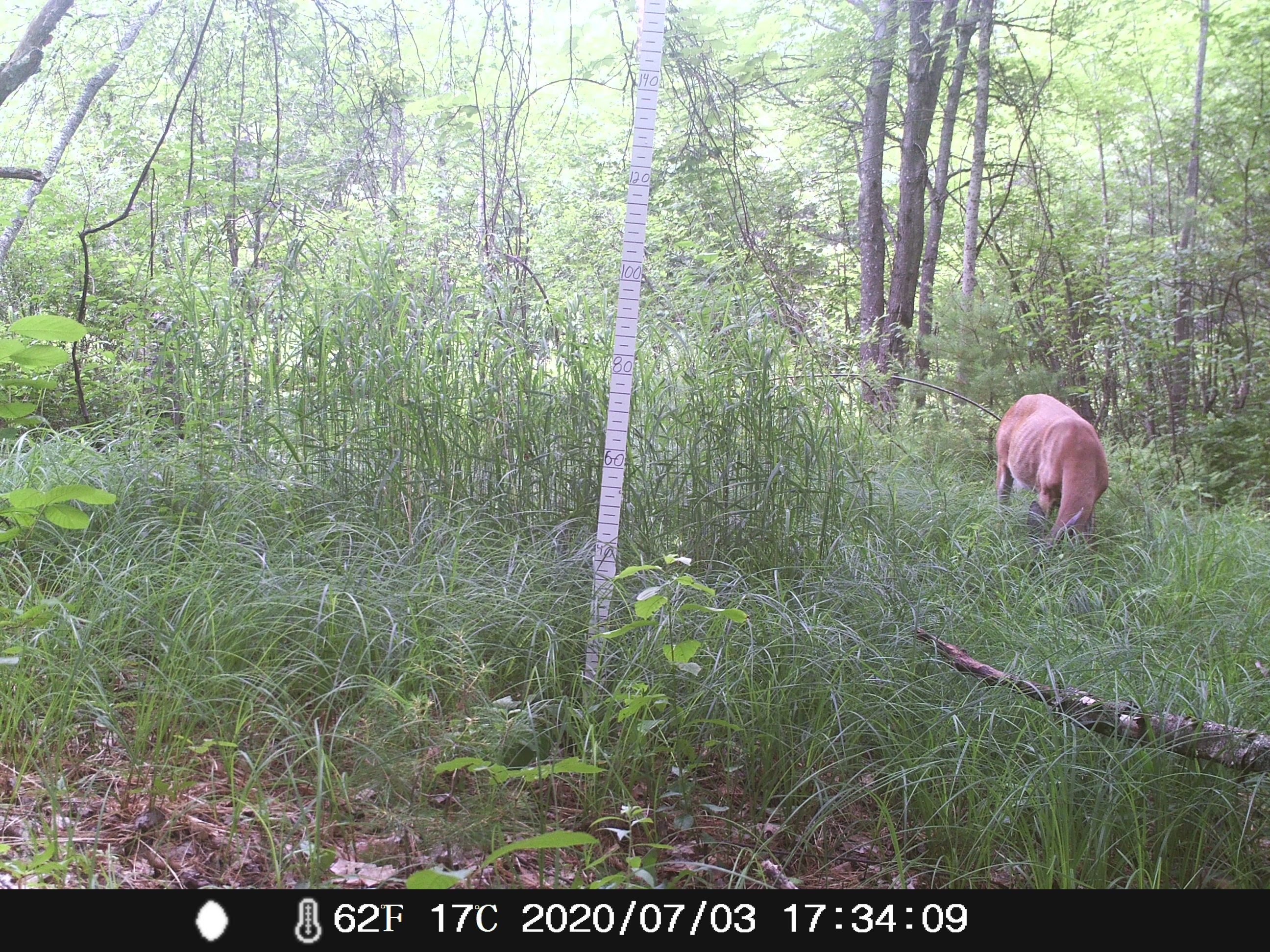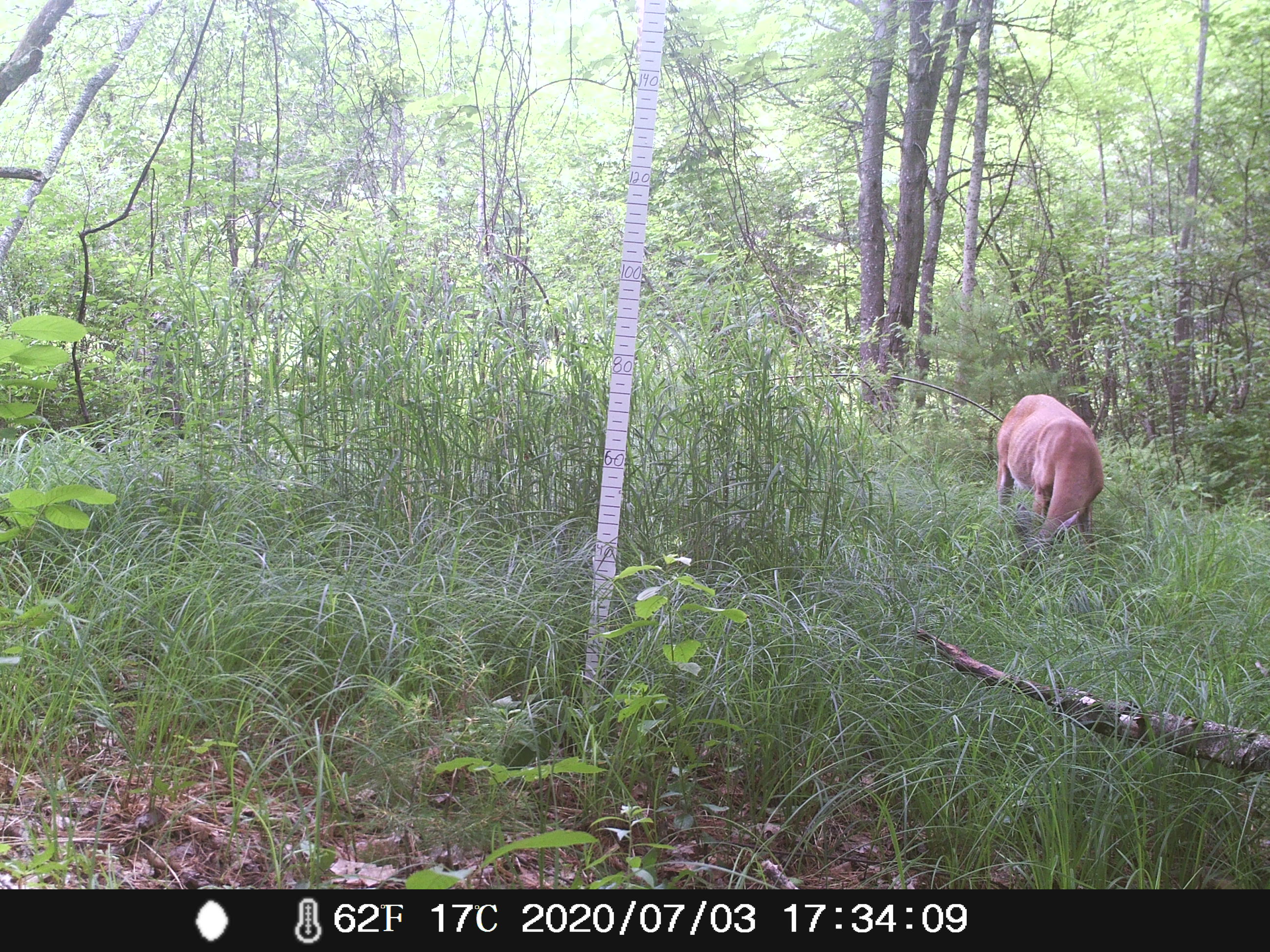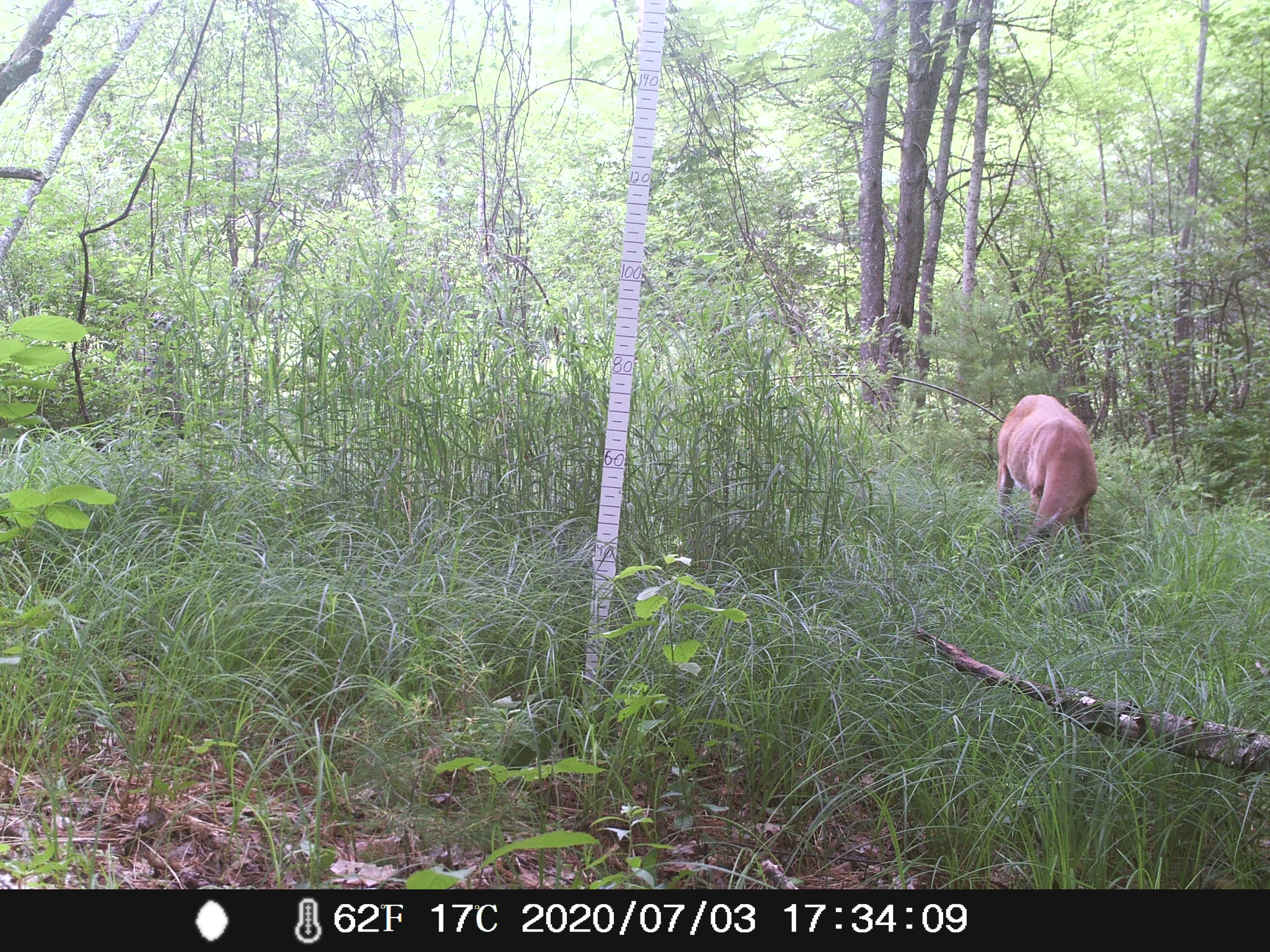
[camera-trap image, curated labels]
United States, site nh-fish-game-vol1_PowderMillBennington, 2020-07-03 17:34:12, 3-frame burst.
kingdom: Animalia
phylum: Chordata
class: Mammalia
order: Artiodactyla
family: Cervidae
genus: Odocoileus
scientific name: Odocoileus virginianus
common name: white-tailed deer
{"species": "white-tailed deer (Odocoileus virginianus)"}